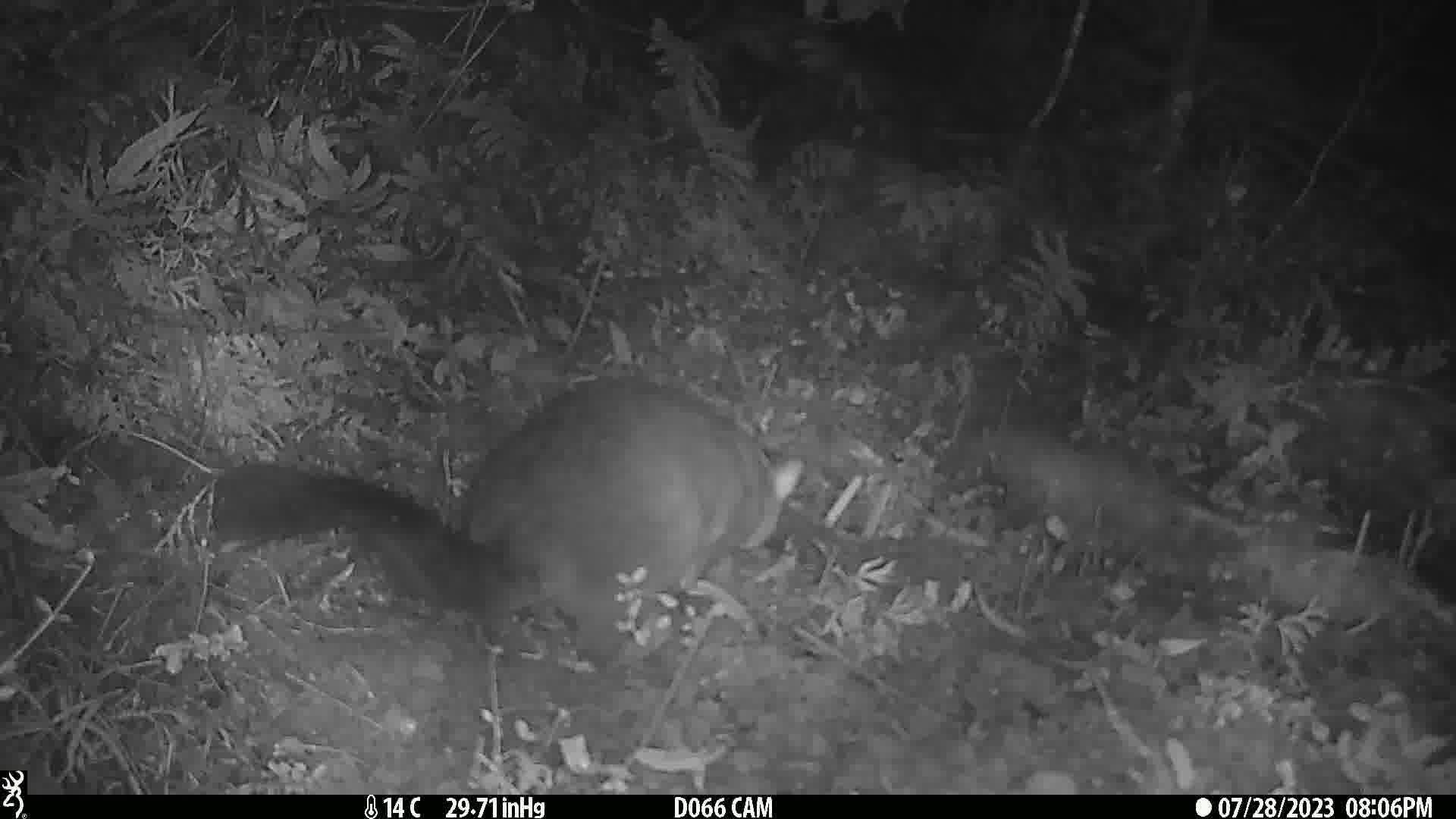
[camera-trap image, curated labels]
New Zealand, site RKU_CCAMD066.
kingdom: Animalia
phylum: Chordata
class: Mammalia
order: Diprotodontia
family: Phalangeridae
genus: Trichosurus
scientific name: Trichosurus vulpecula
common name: common brushtail possum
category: possum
Possum (common brushtail possum) (Trichosurus vulpecula).